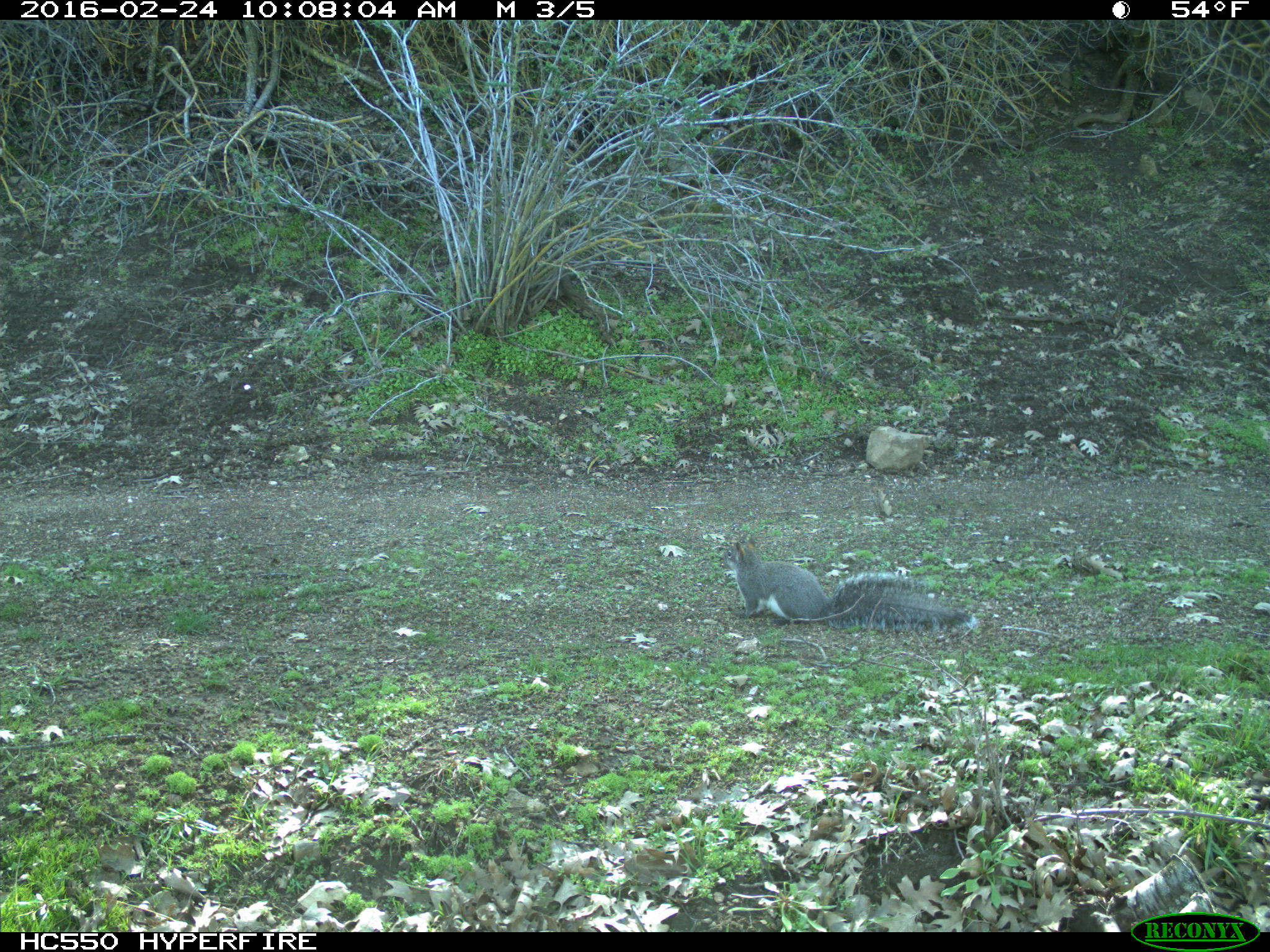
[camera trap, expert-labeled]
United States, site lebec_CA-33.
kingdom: Animalia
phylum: Chordata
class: Mammalia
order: Rodentia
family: Sciuridae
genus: Sciurus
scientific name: Sciurus carolinensis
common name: eastern gray squirrel